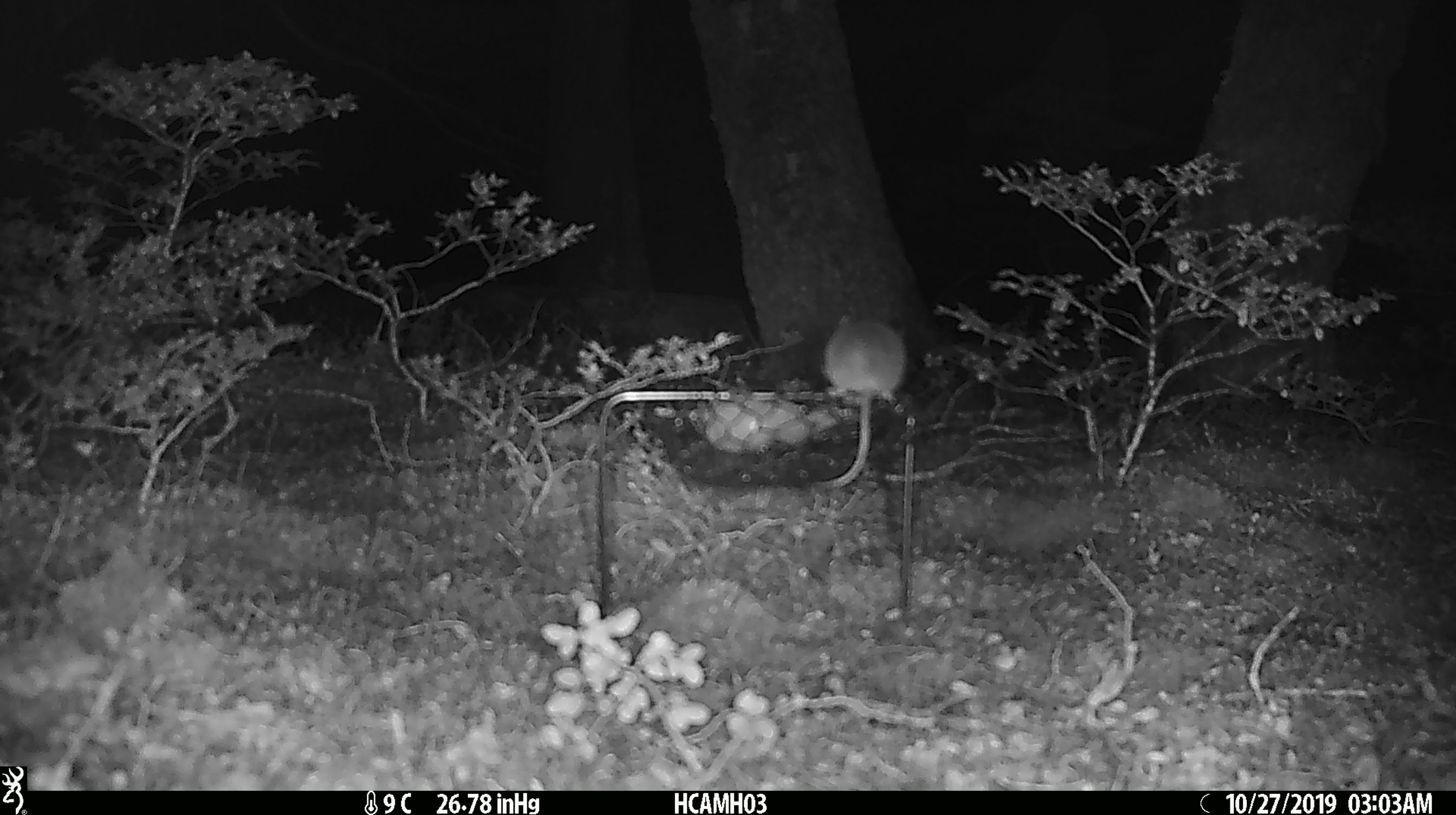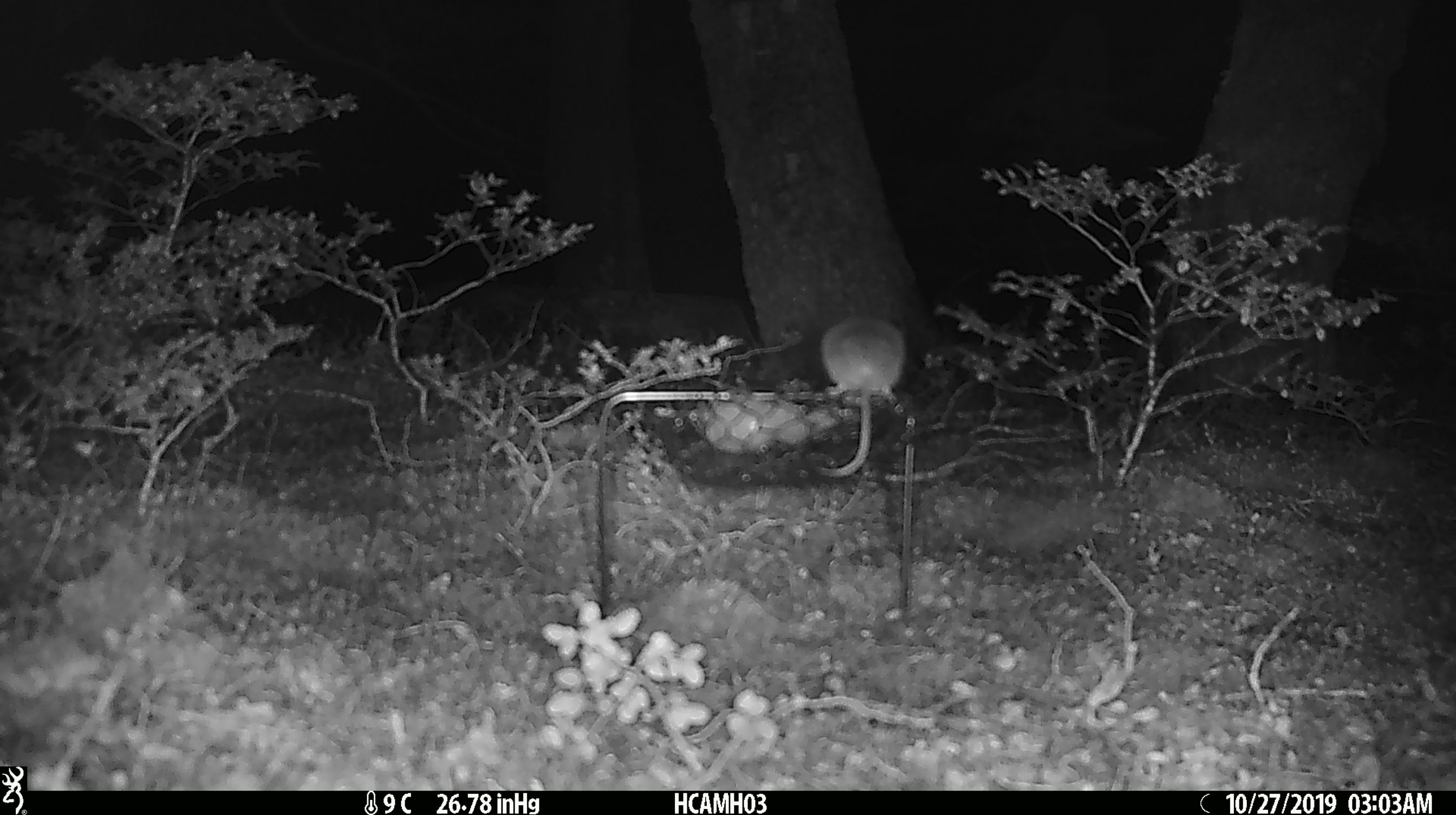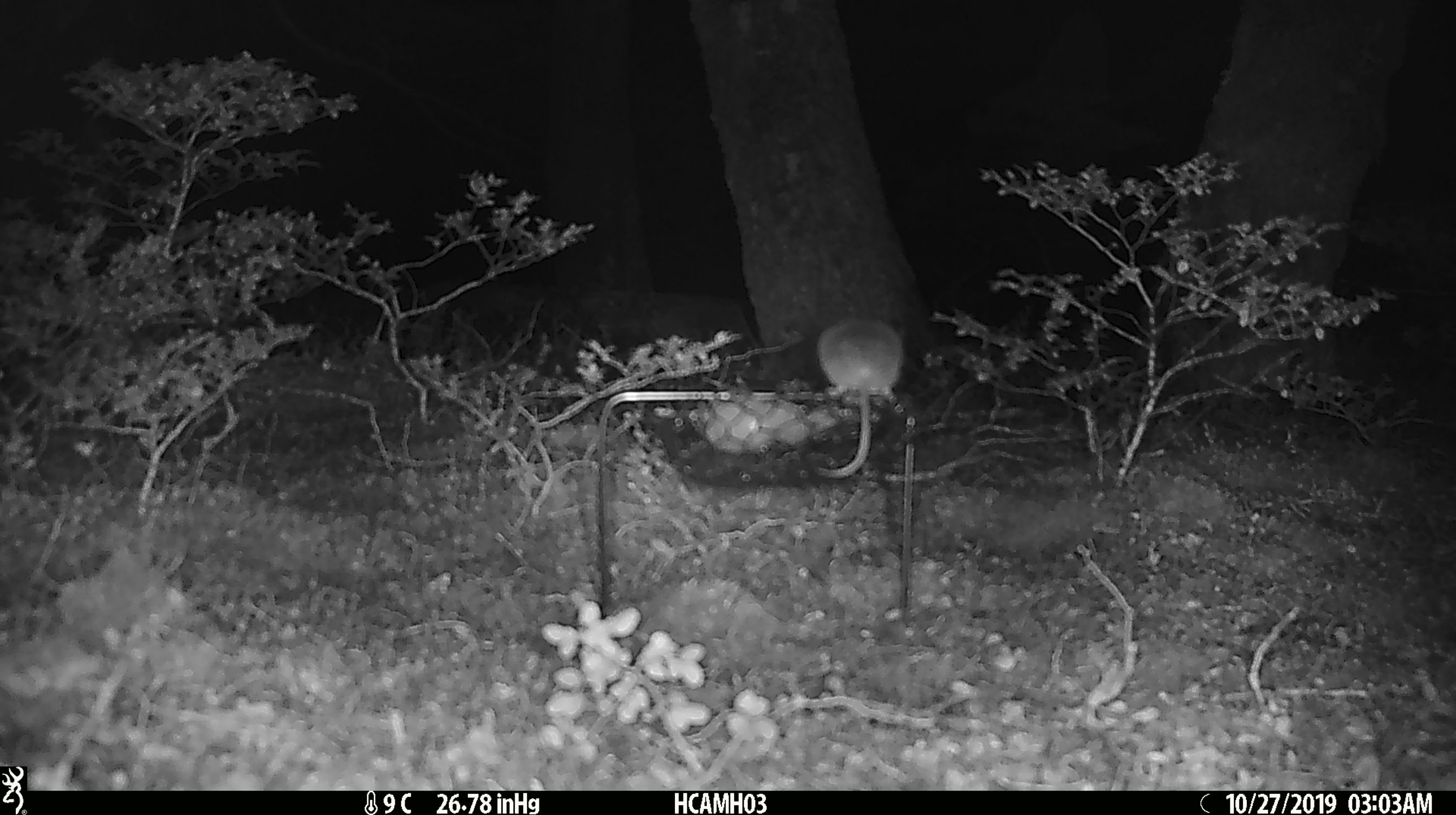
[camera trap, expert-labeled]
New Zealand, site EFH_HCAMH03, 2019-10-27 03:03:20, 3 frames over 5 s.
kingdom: Animalia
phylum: Chordata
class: Mammalia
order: Rodentia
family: Muridae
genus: Mus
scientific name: Mus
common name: mouse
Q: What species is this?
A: Mouse (Mus).